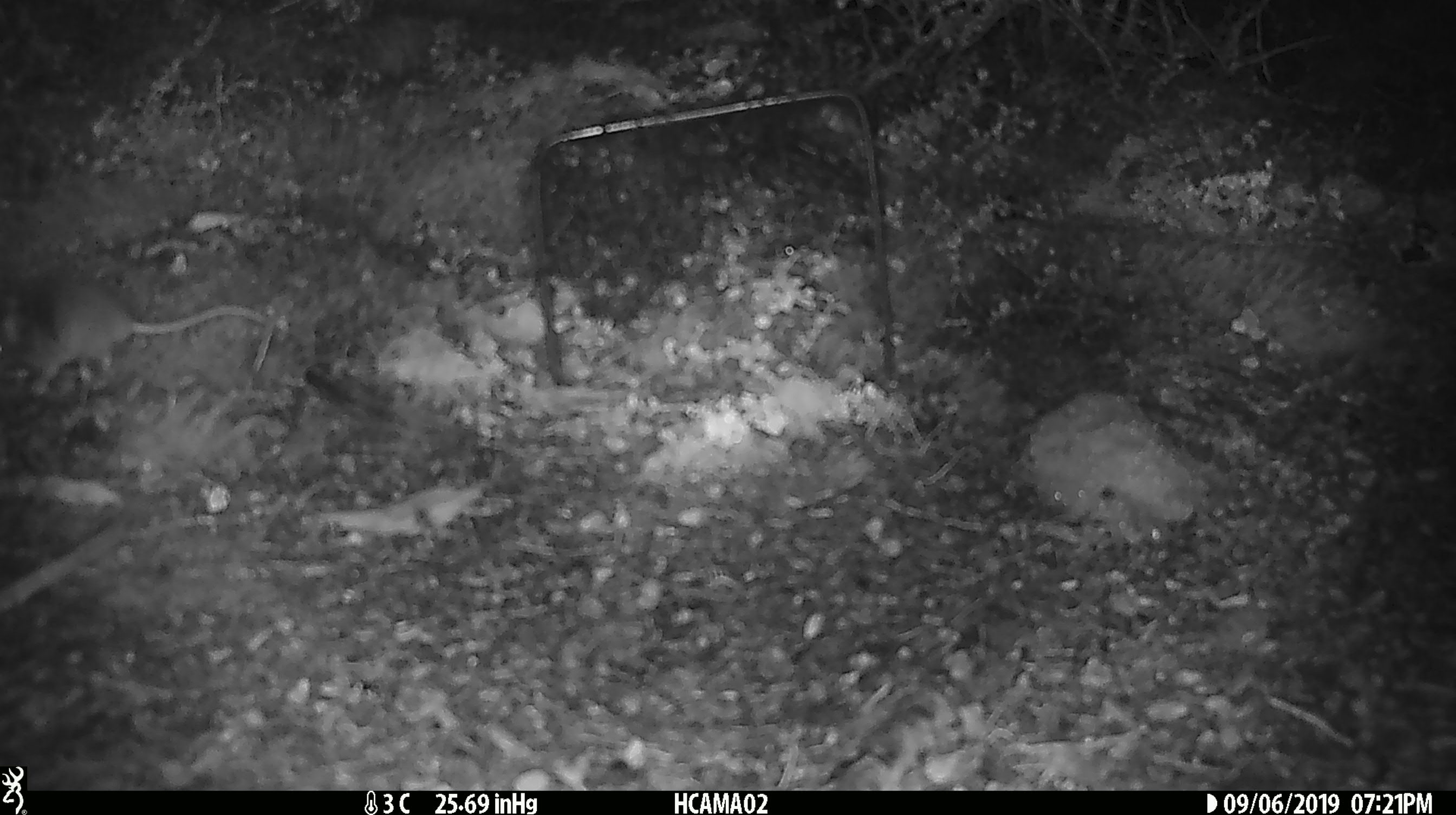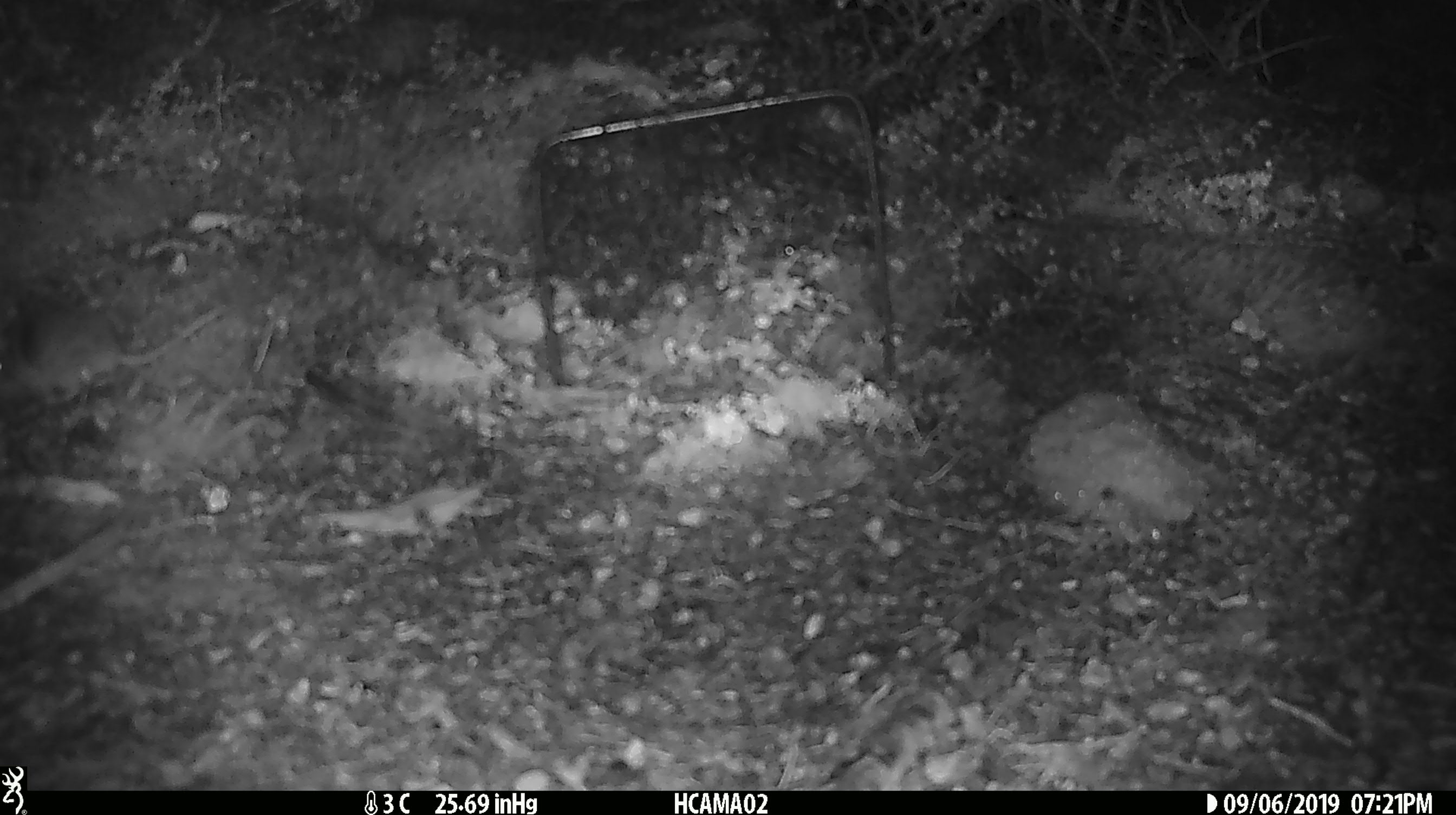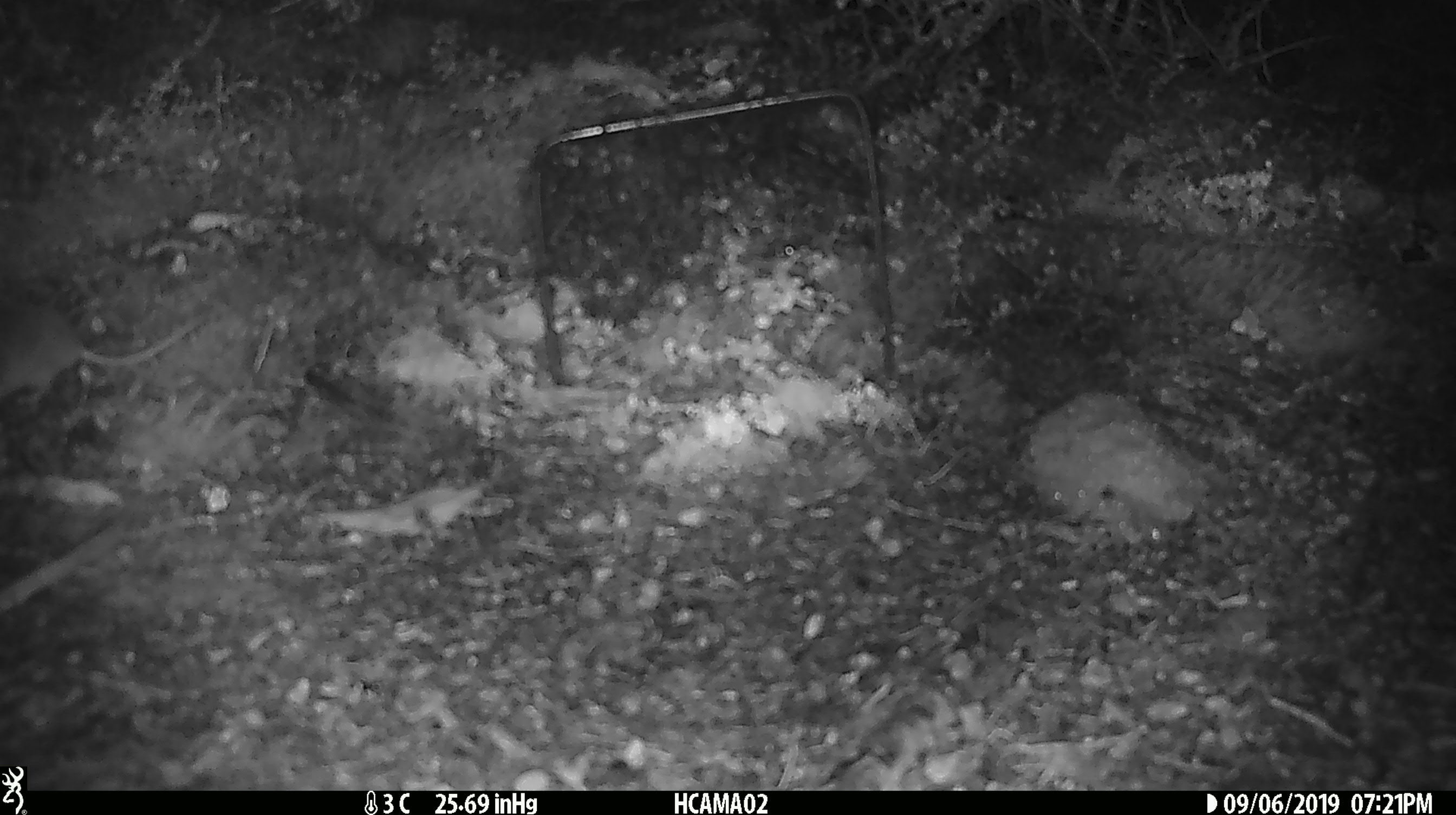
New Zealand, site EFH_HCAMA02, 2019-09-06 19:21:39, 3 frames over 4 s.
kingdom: Animalia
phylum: Chordata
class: Mammalia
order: Rodentia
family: Muridae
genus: Mus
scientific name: Mus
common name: mouse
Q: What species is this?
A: Mouse (Mus).